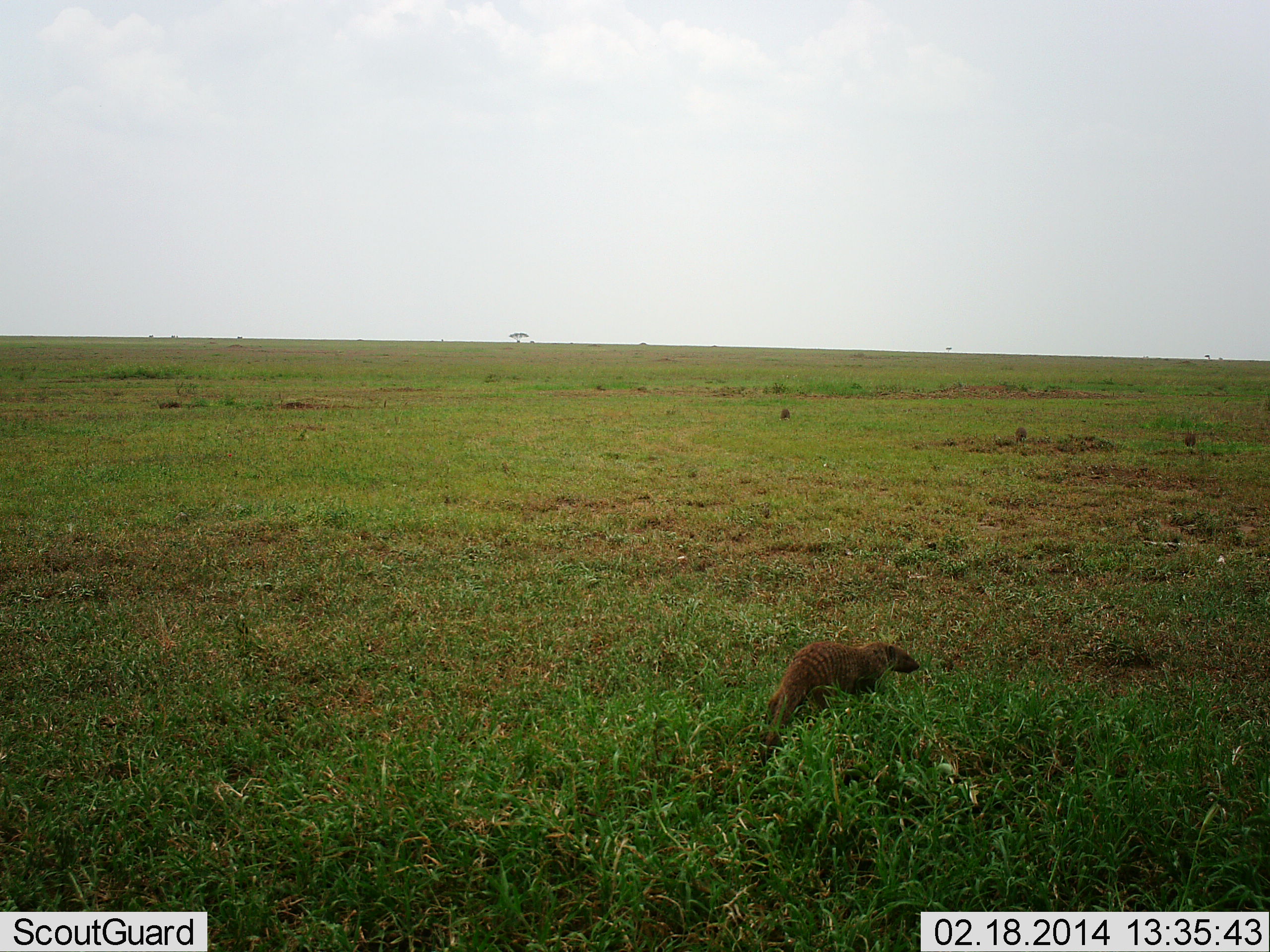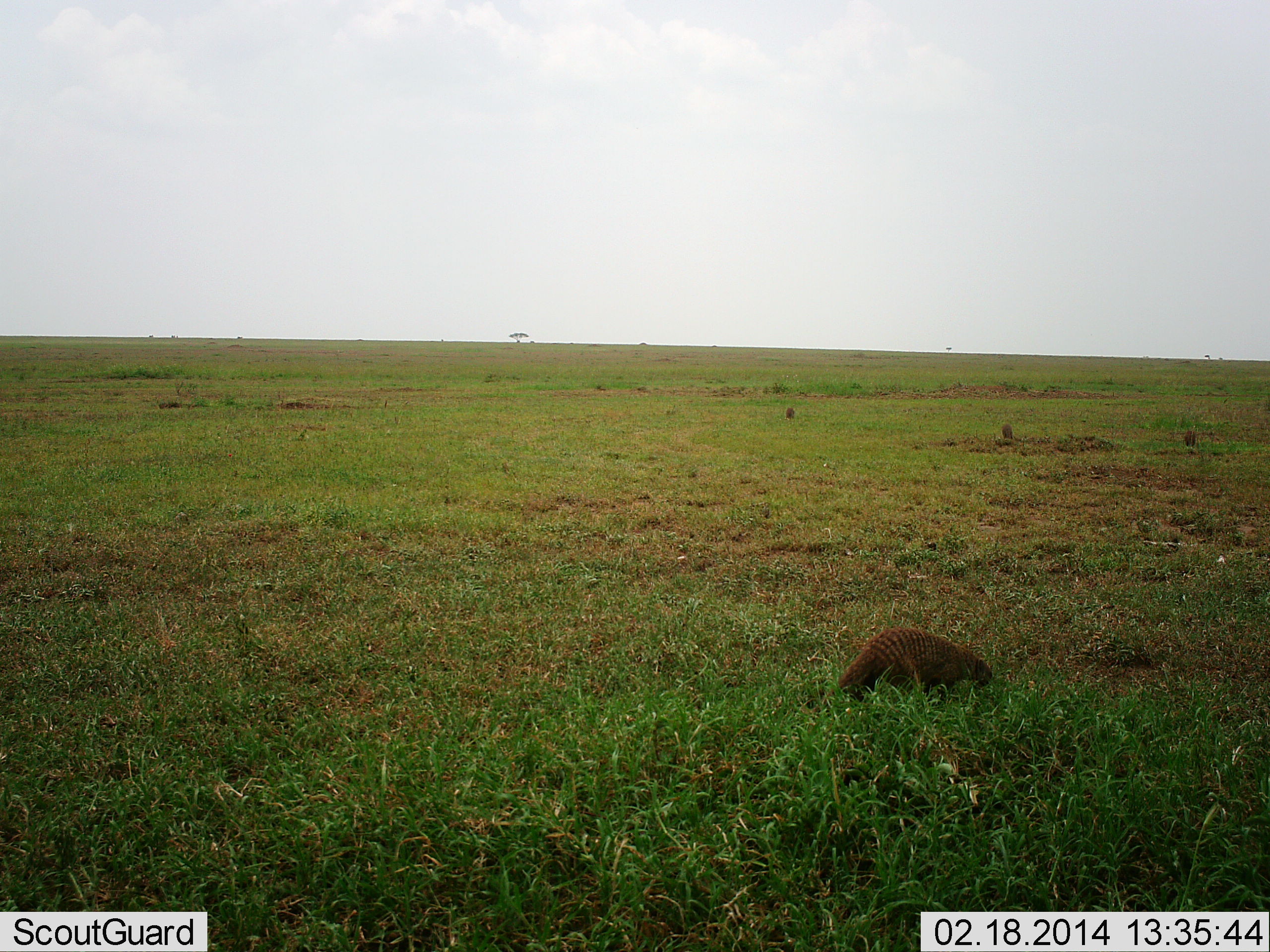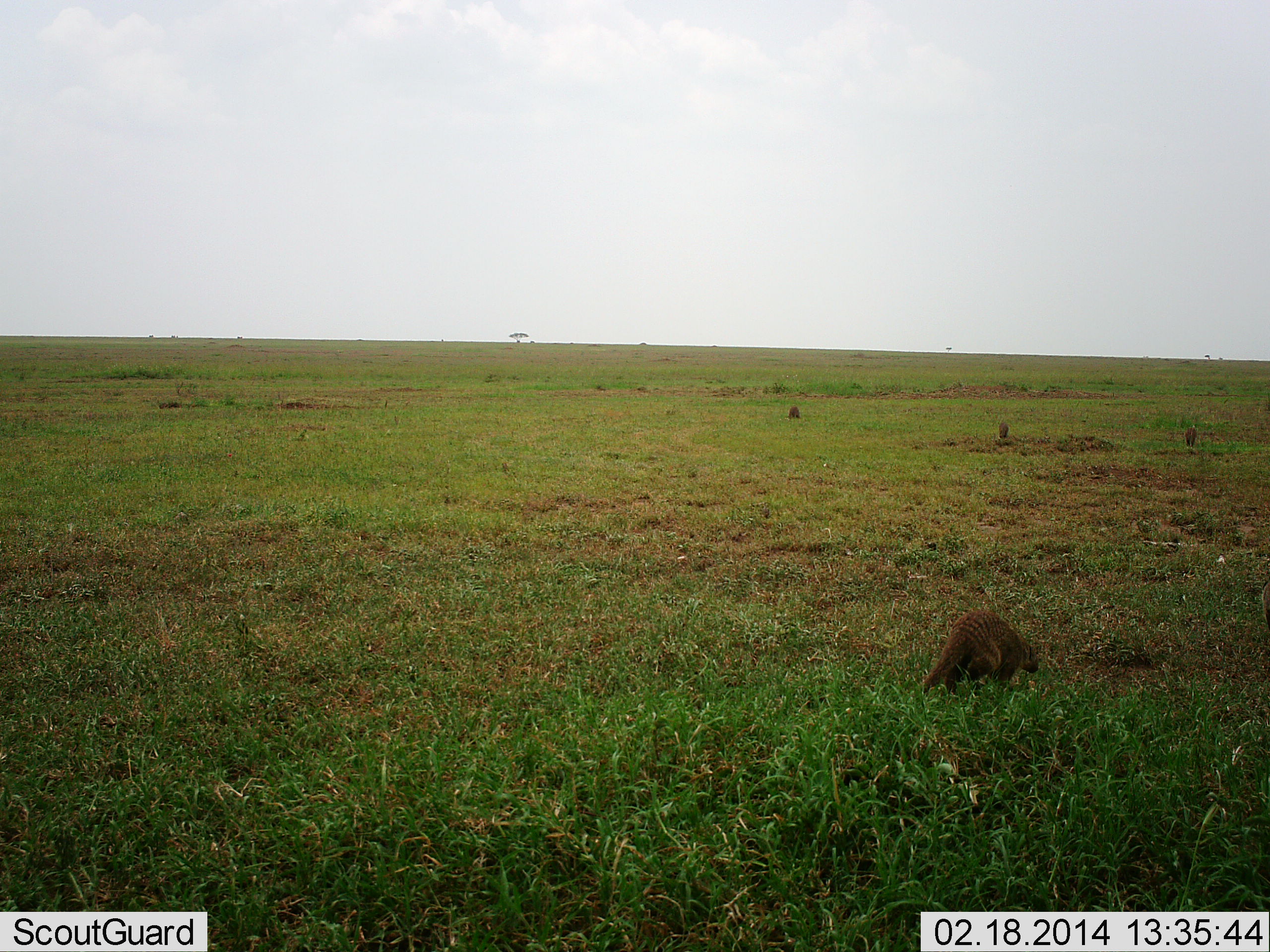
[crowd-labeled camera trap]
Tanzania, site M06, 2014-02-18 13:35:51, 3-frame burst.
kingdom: Animalia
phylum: Chordata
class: Mammalia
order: Carnivora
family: Herpestidae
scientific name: Herpestidae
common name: mongoose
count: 4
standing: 20%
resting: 0%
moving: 100%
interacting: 0%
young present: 0%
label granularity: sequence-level